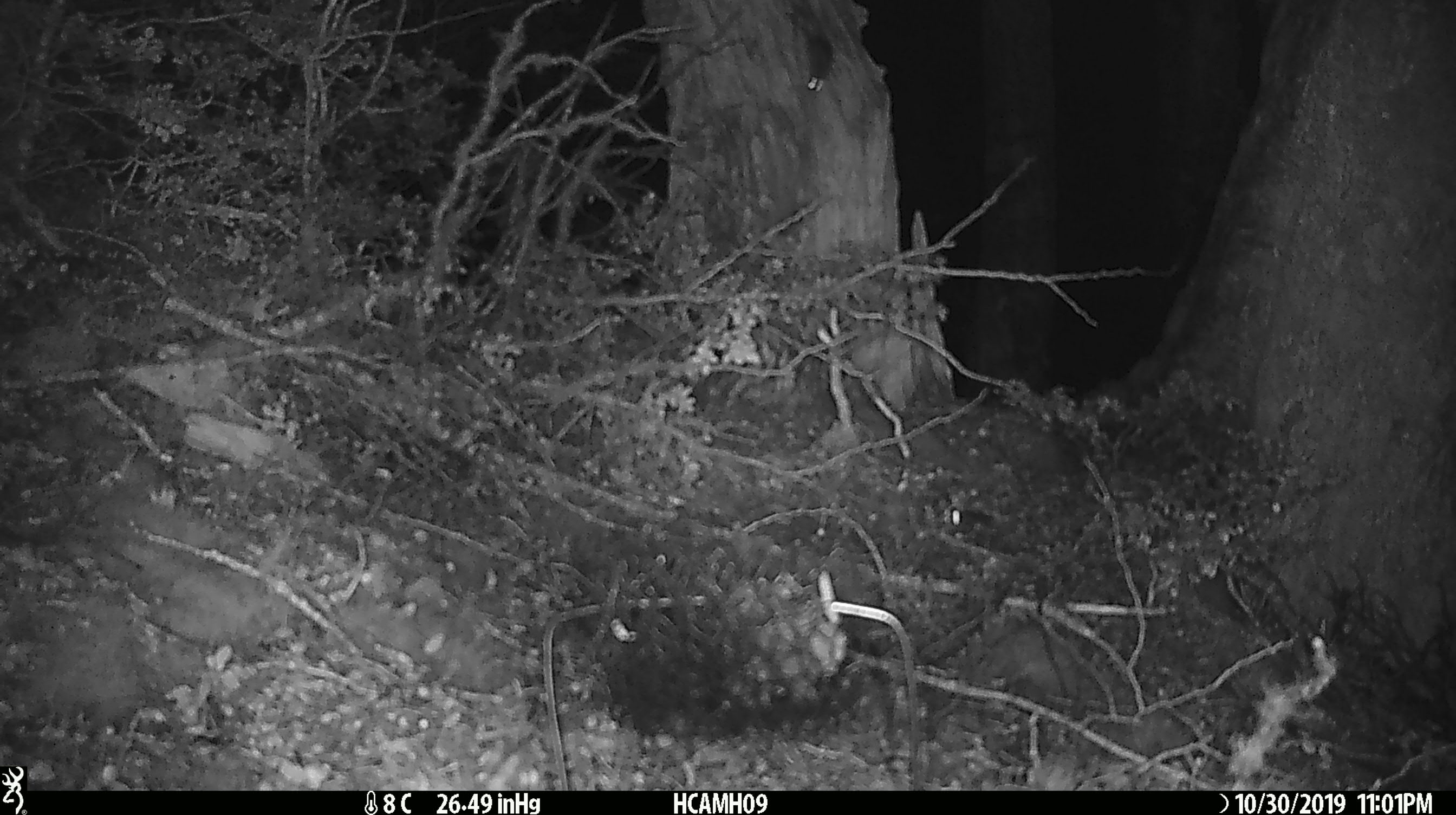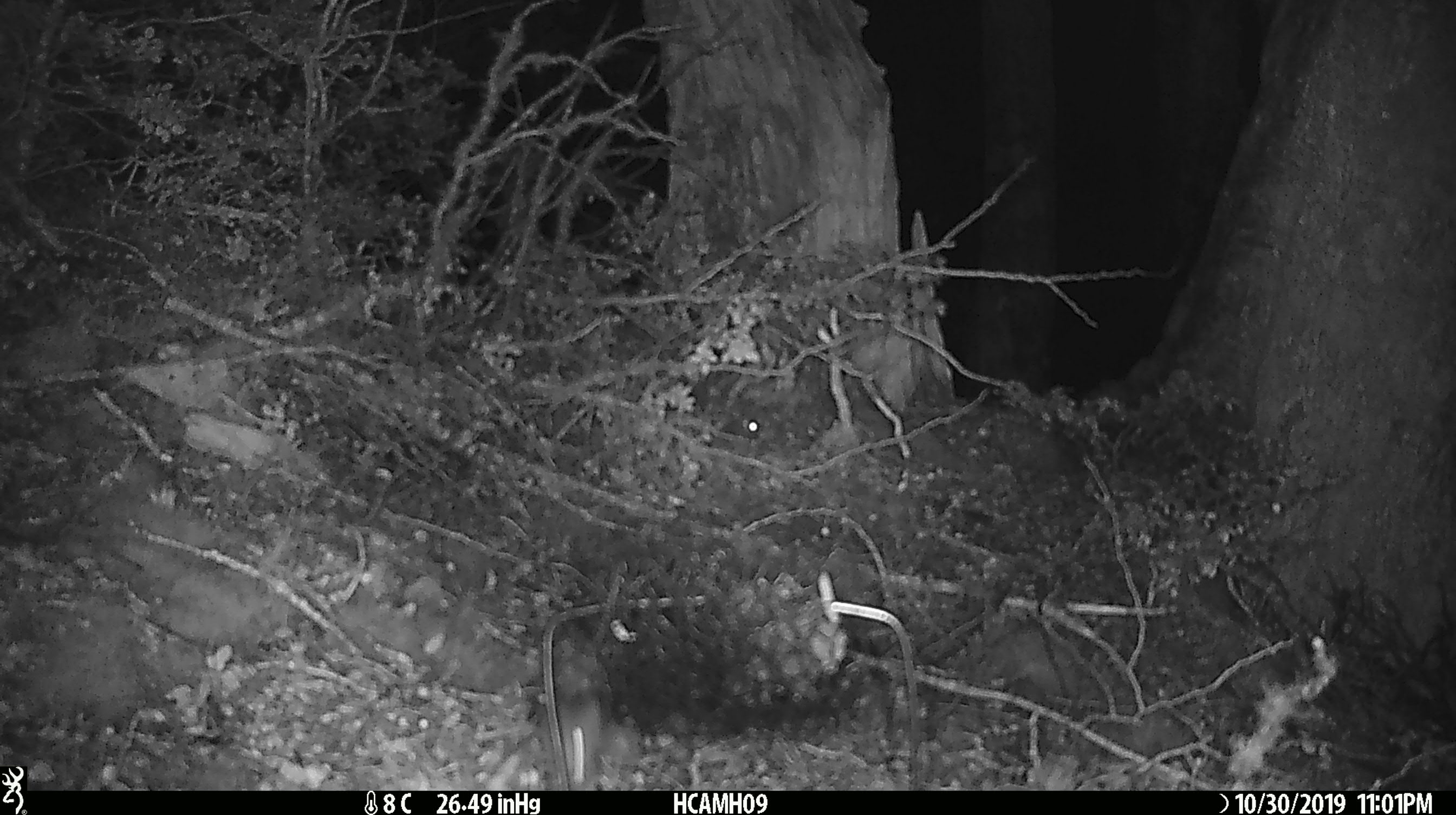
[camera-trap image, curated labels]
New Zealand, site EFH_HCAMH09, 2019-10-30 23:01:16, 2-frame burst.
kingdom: Animalia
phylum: Chordata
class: Mammalia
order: Rodentia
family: Muridae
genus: Mus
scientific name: Mus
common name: mouse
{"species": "mouse (Mus)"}